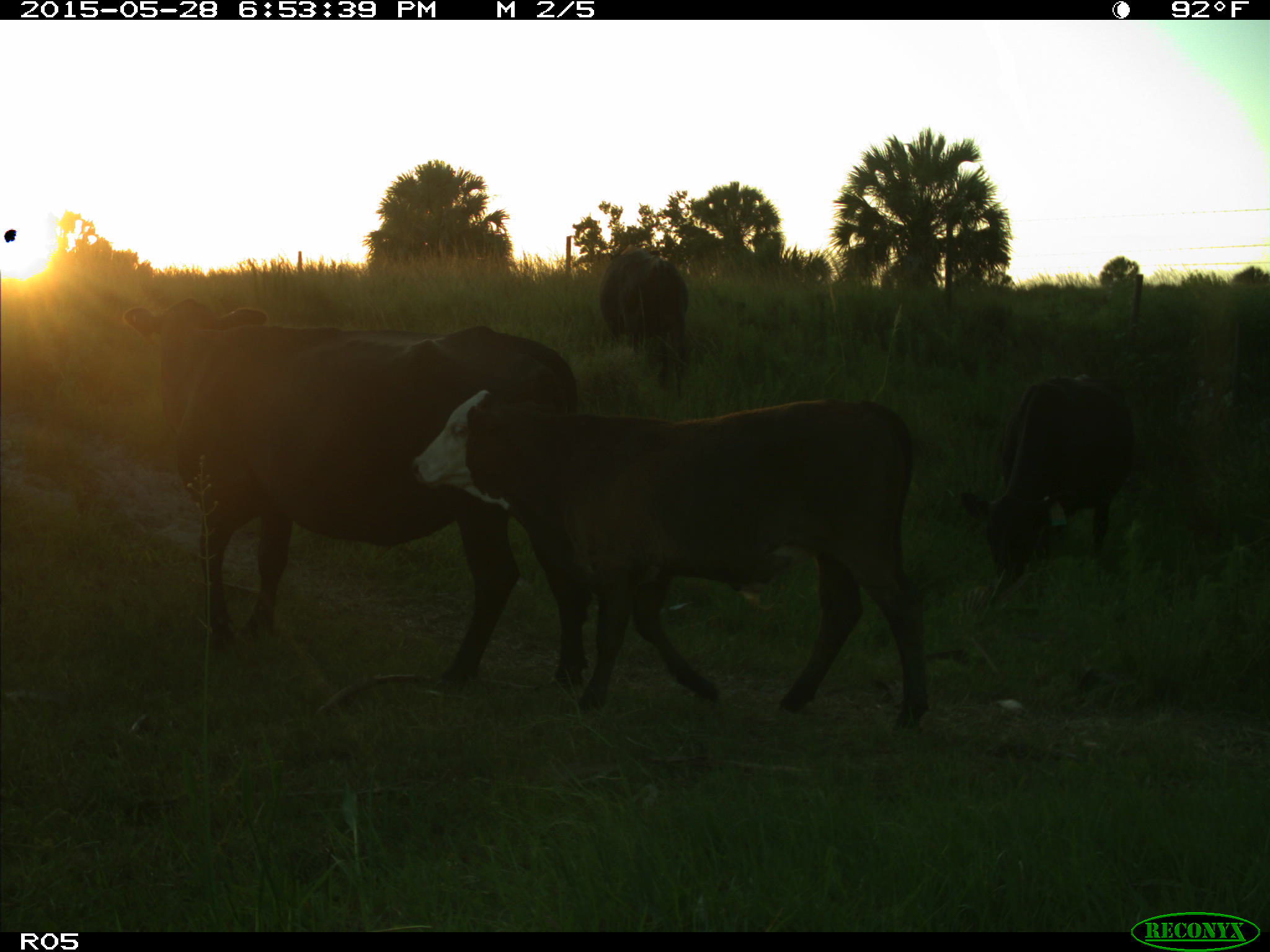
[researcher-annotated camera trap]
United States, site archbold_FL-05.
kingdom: Animalia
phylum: Chordata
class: Mammalia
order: Artiodactyla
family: Bovidae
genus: Bos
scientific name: Bos taurus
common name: domestic cow